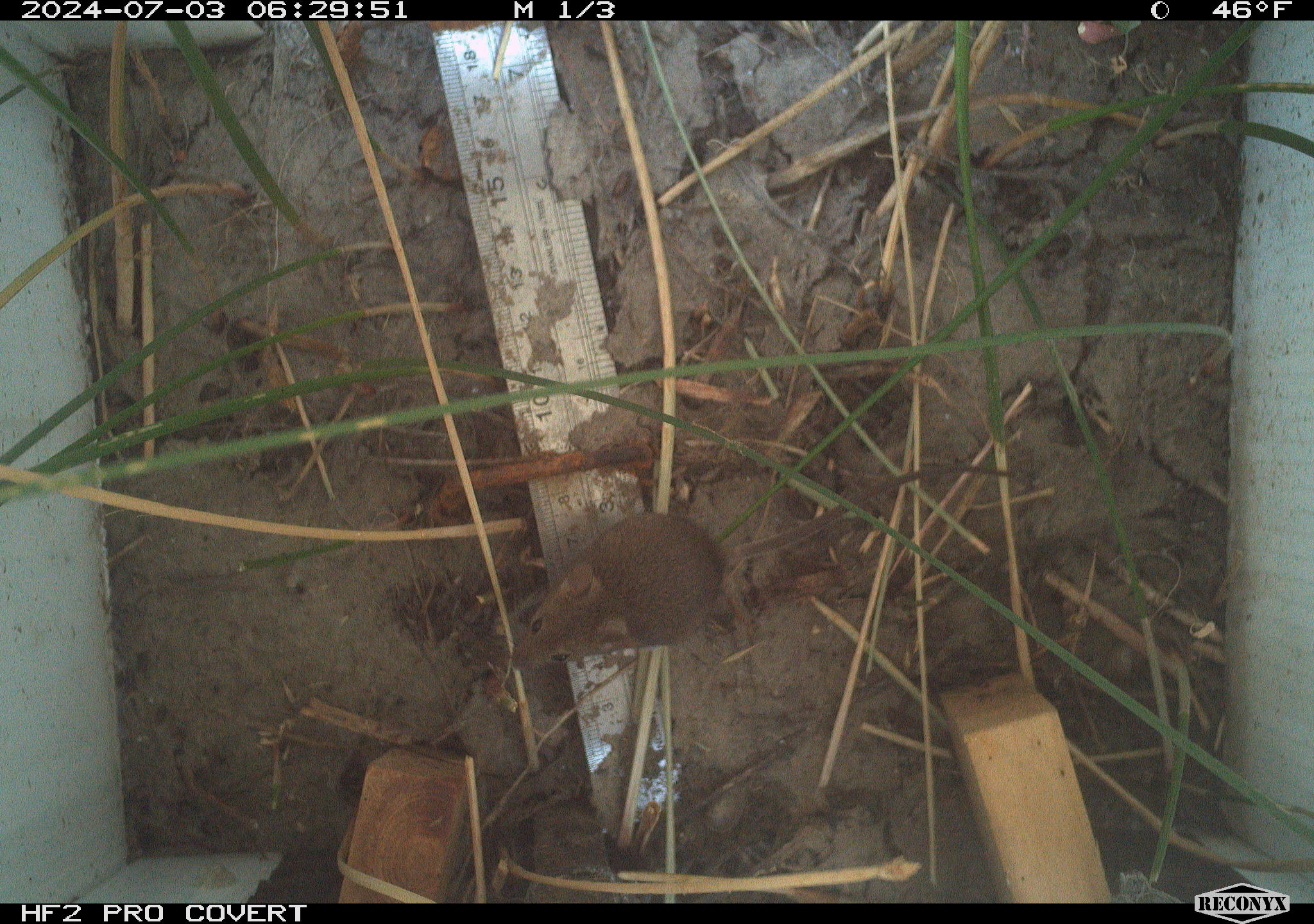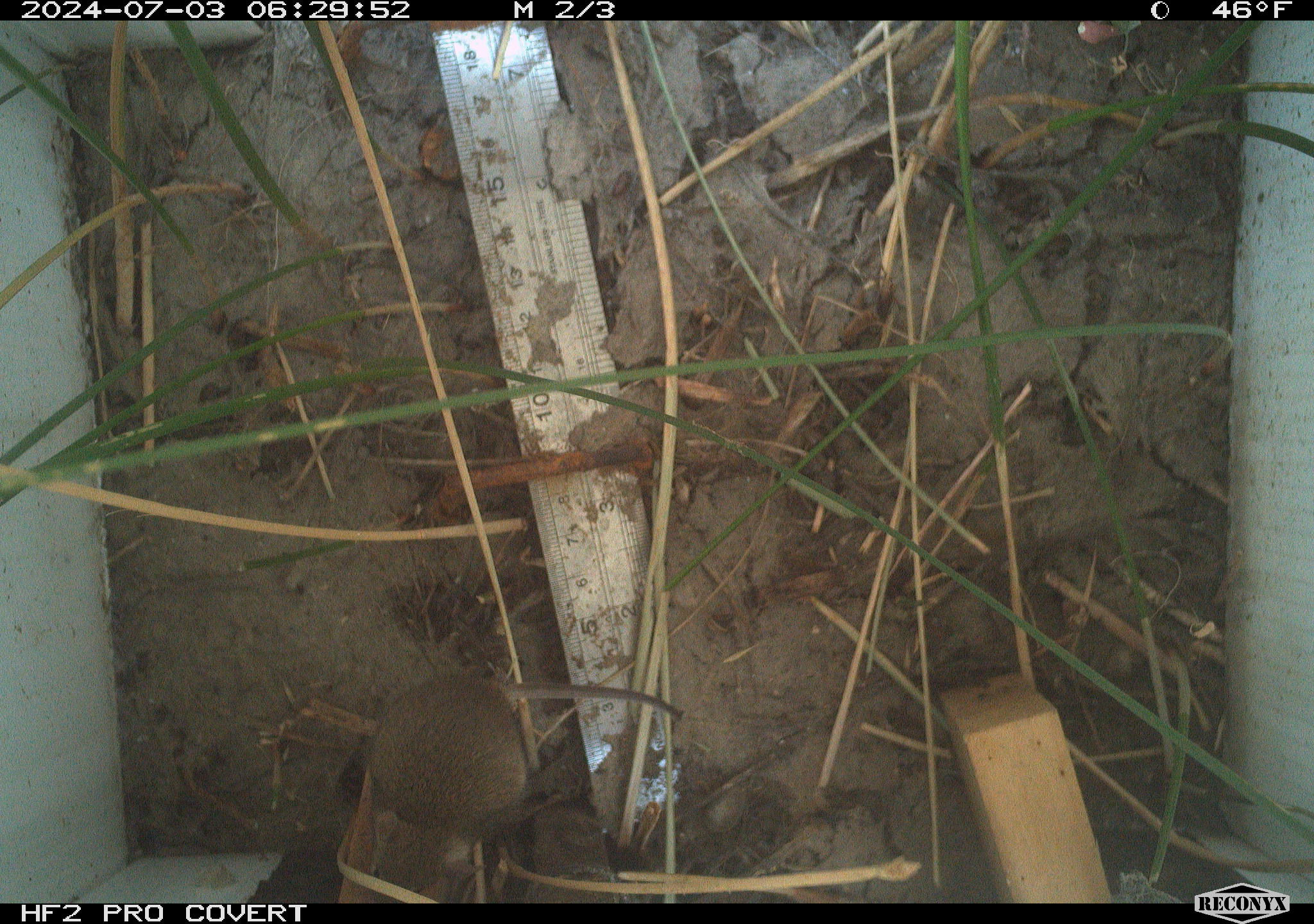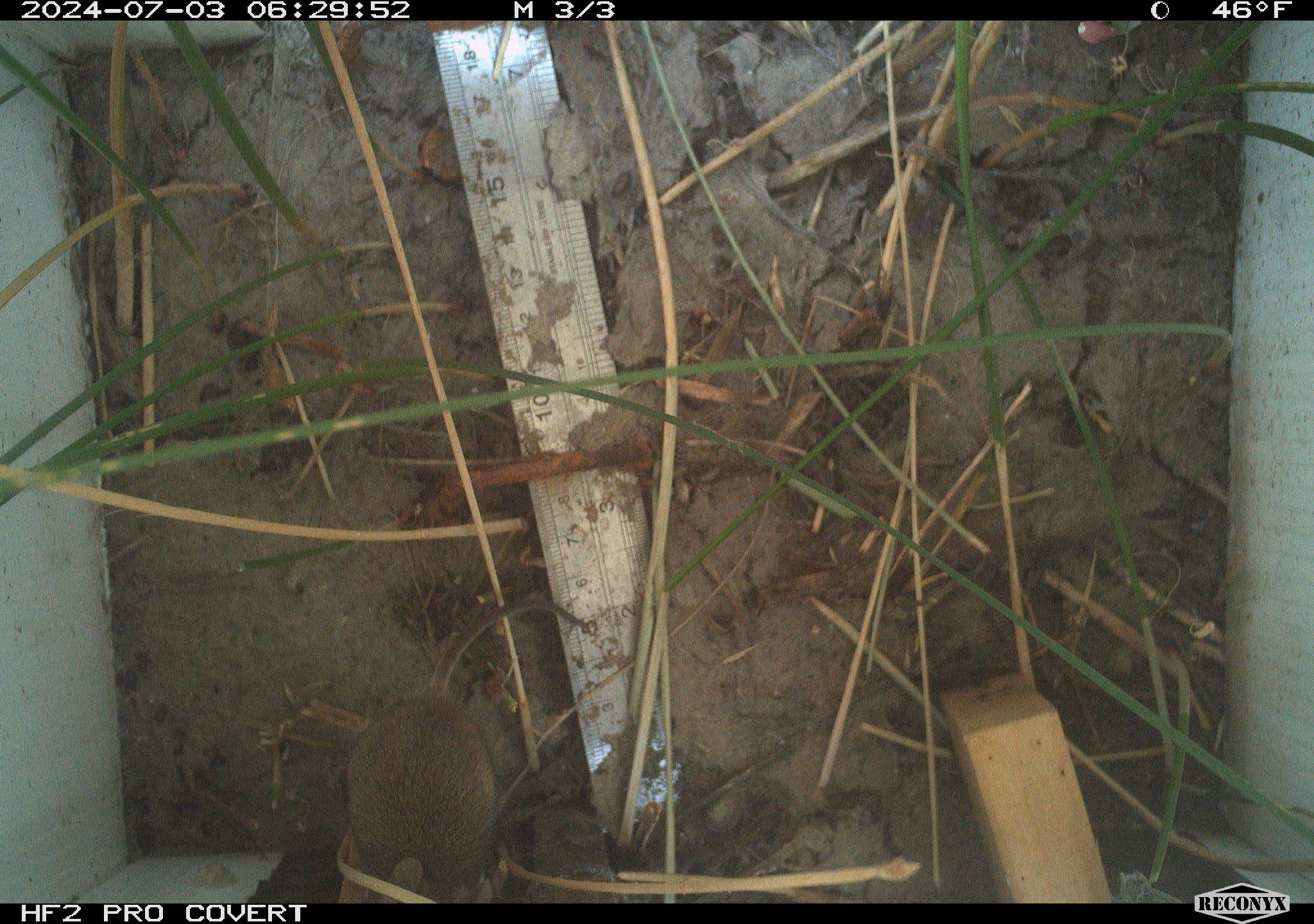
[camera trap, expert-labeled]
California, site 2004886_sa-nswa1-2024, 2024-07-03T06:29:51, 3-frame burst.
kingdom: Animalia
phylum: Chordata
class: Mammalia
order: Rodentia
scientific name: Rodentia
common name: rodent